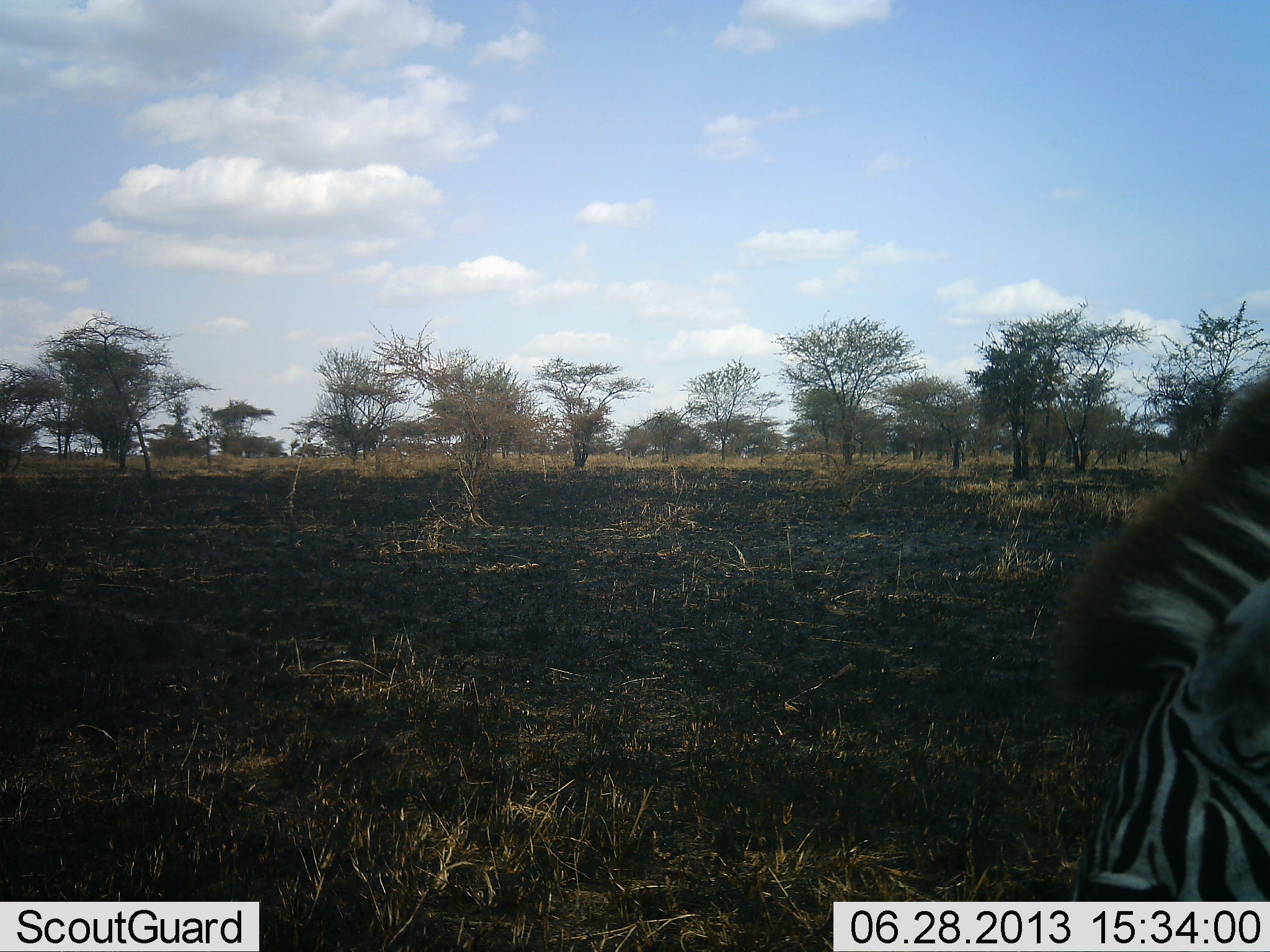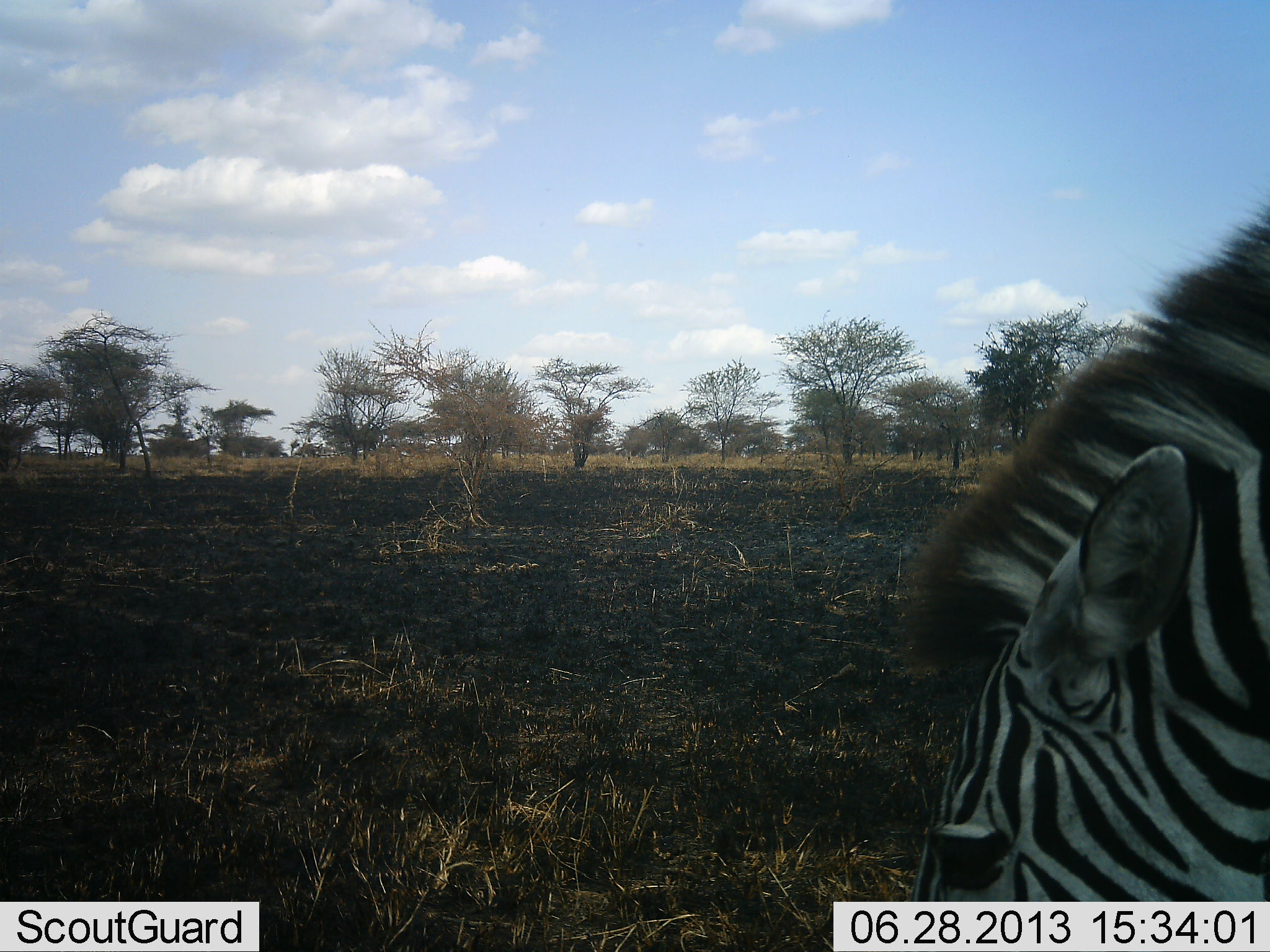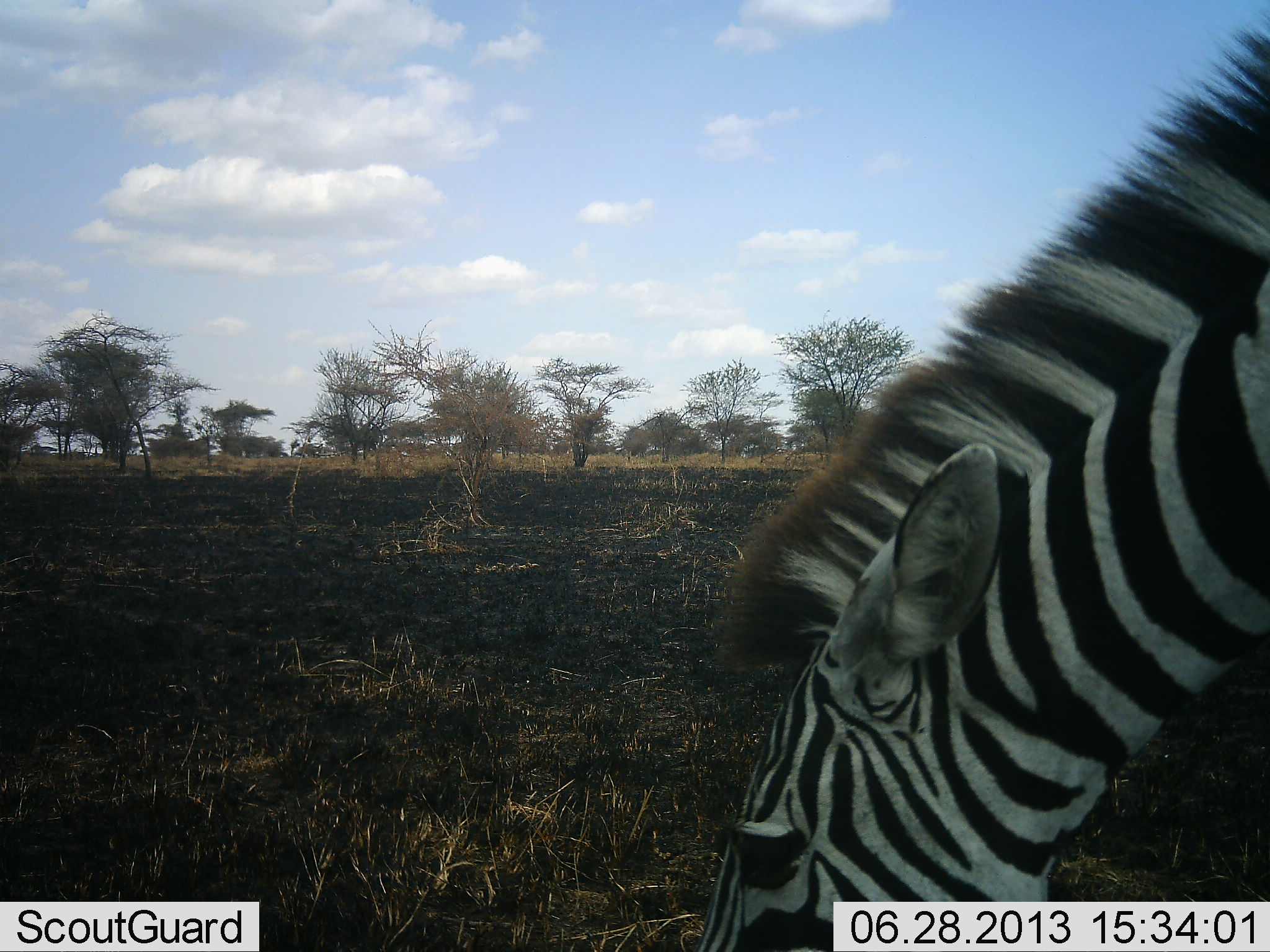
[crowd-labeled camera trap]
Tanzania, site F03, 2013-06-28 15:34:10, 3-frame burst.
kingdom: Animalia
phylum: Chordata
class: Mammalia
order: Perissodactyla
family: Equidae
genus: Equus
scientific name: Equus quagga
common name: plains zebra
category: zebra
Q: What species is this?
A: Zebra (plains zebra) (Equus quagga).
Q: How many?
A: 1.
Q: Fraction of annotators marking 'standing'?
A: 6%.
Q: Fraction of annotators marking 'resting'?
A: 3%.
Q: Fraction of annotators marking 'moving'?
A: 26%.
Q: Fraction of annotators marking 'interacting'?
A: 3%.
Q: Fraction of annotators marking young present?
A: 0%.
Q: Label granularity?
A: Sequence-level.